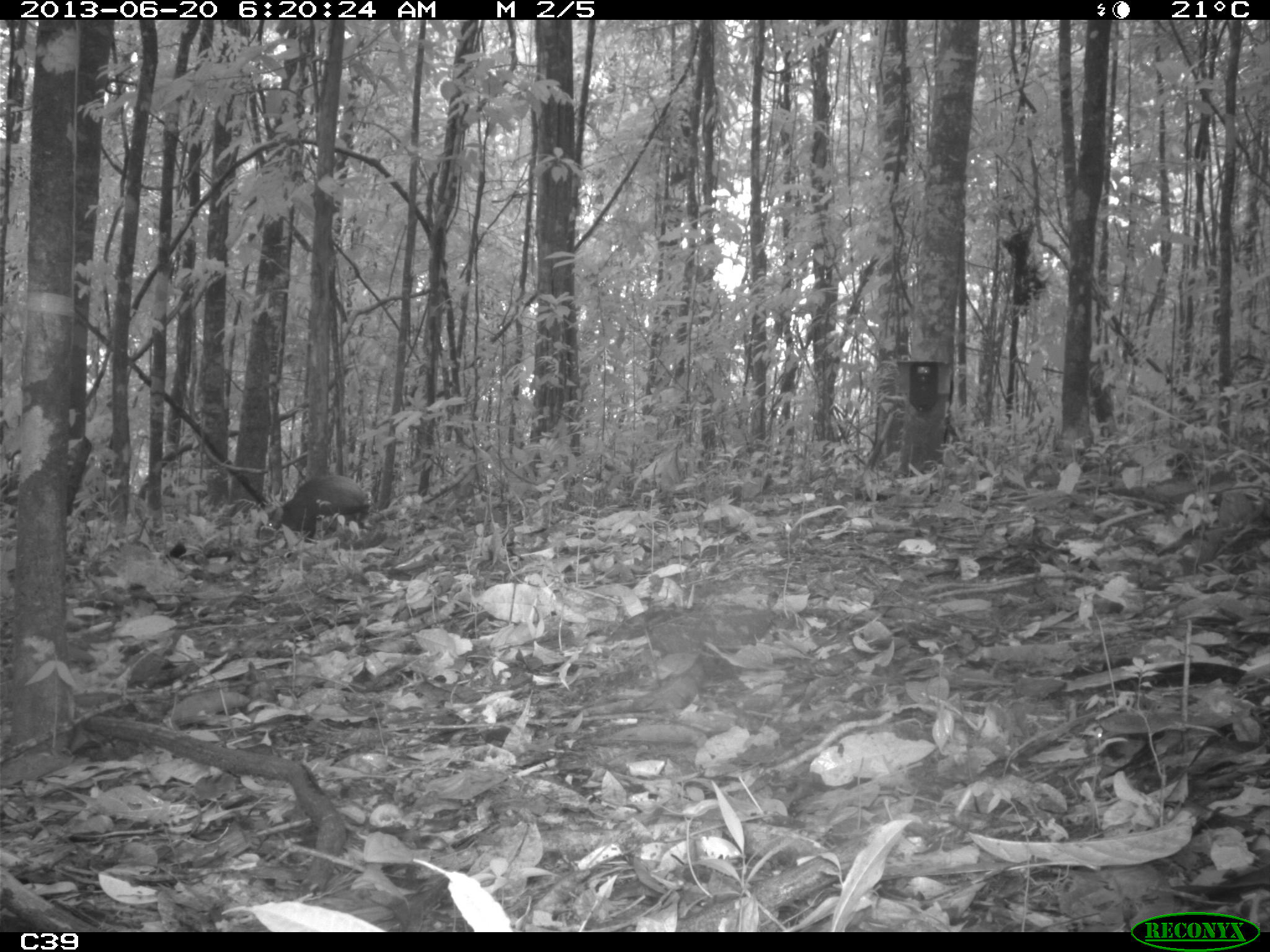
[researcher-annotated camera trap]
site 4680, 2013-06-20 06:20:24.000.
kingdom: Animalia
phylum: Chordata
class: Mammalia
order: Rodentia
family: Dasyproctidae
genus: Dasyprocta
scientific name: Dasyprocta leporina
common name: red-rumped agouti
Dasyprocta leporina (red-rumped agouti), count 1, age adult.